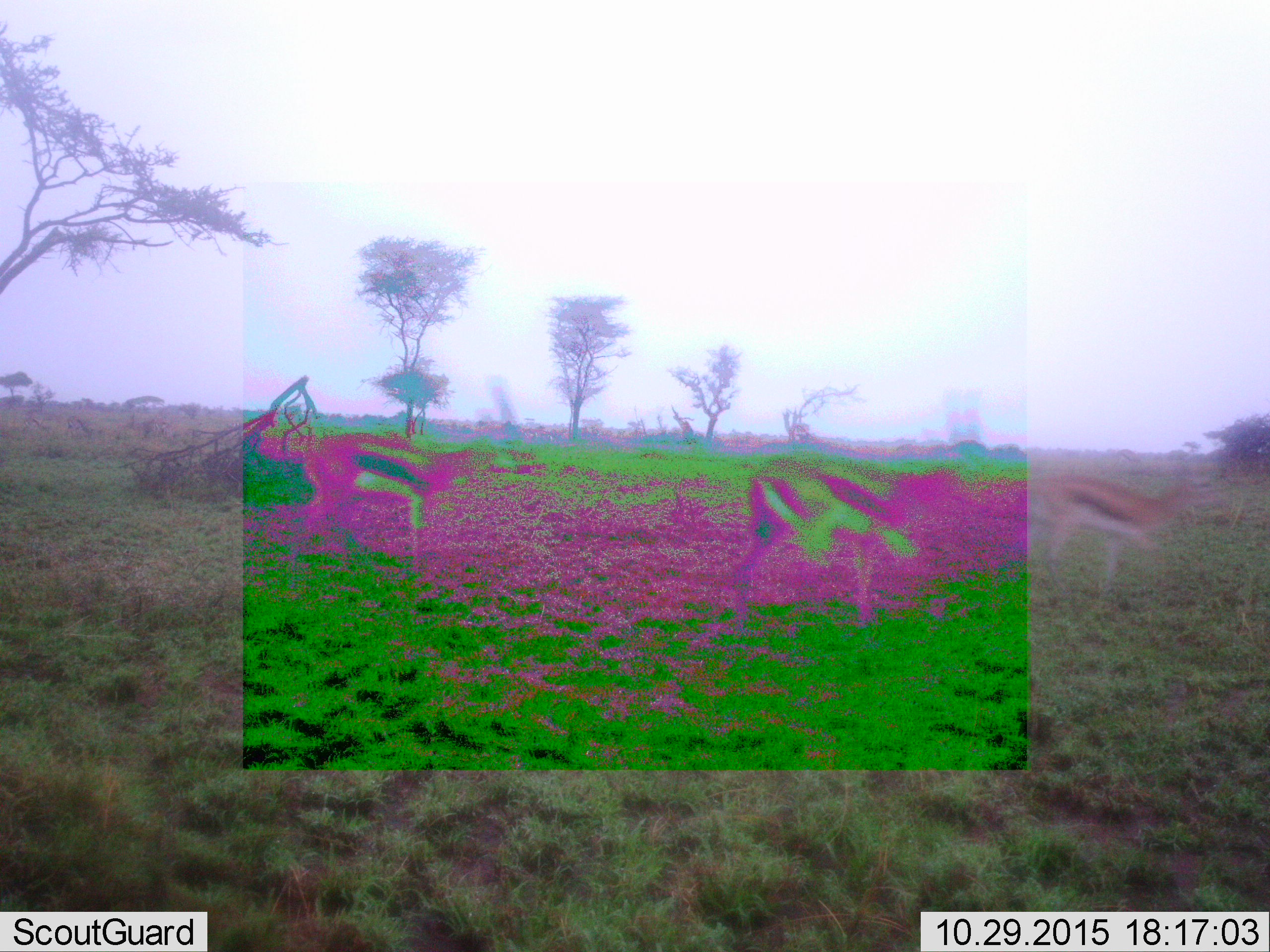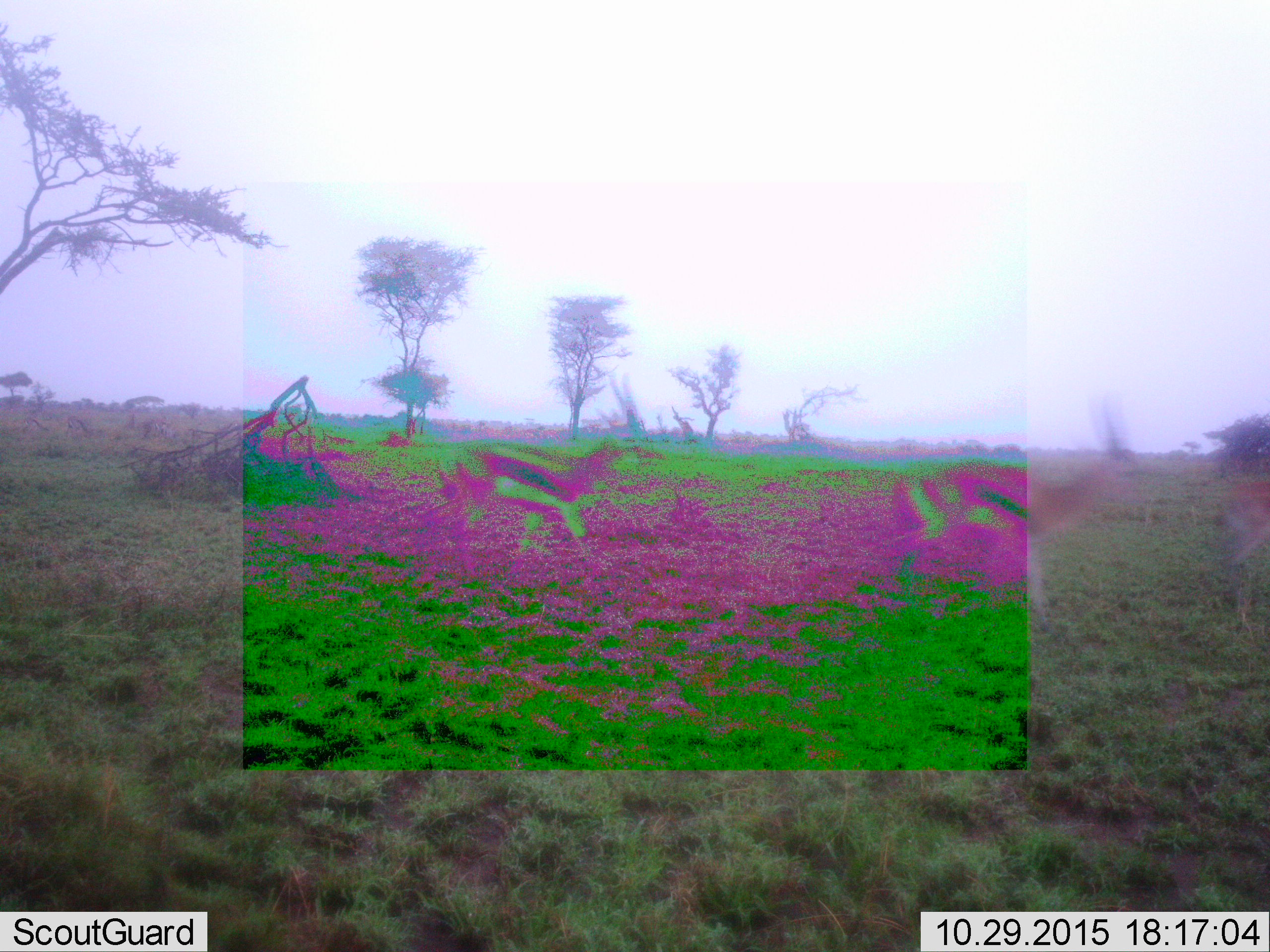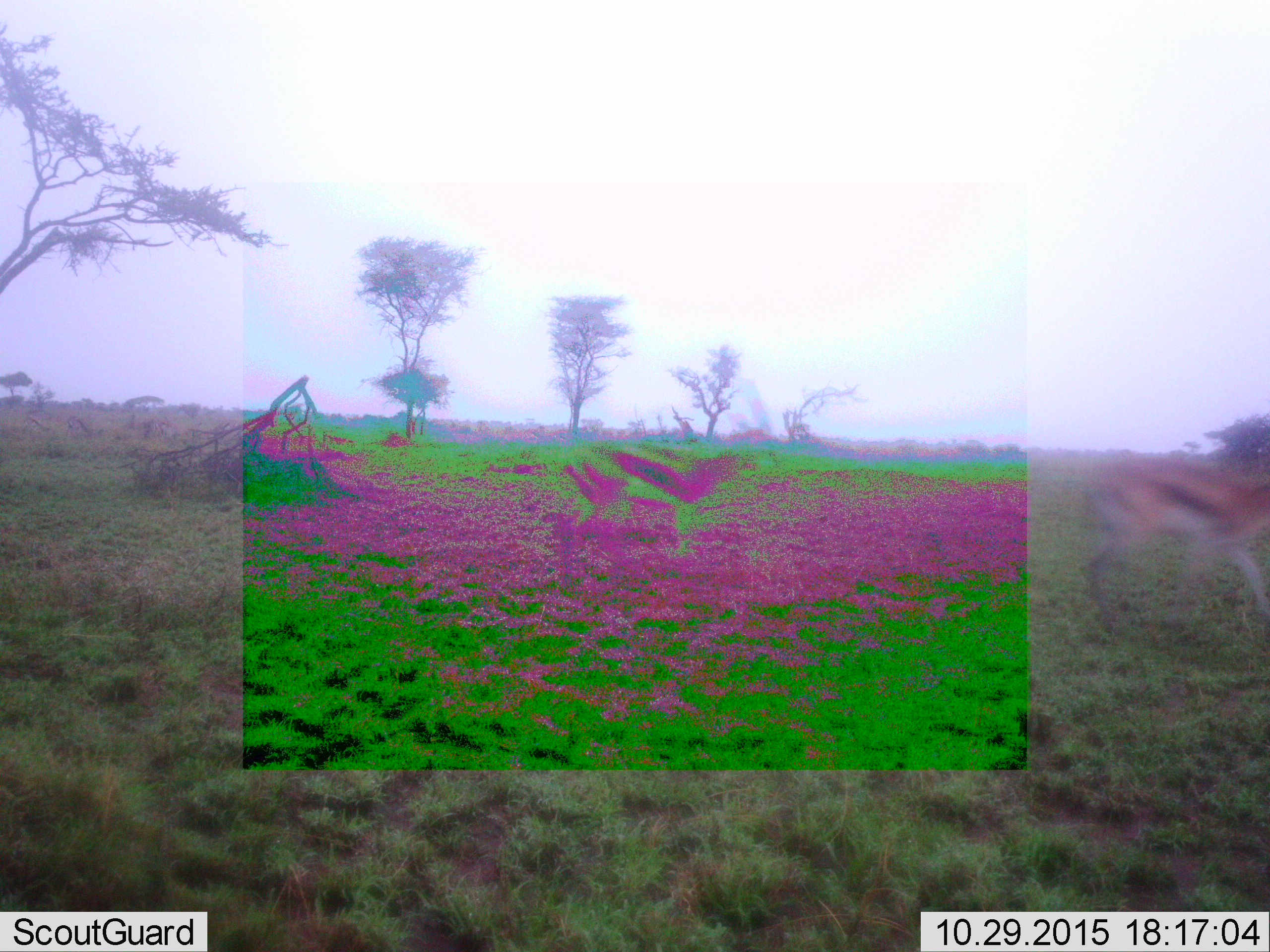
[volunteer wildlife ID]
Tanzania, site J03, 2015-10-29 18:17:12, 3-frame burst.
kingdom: Animalia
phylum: Chordata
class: Mammalia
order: Artiodactyla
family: Bovidae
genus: Eudorcas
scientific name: Eudorcas thomsonii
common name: thomson's gazelle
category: gazellethomsons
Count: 3.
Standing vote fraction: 10%.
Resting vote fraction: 0%.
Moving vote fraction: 100%.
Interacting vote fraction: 0%.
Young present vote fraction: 0%.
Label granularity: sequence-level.